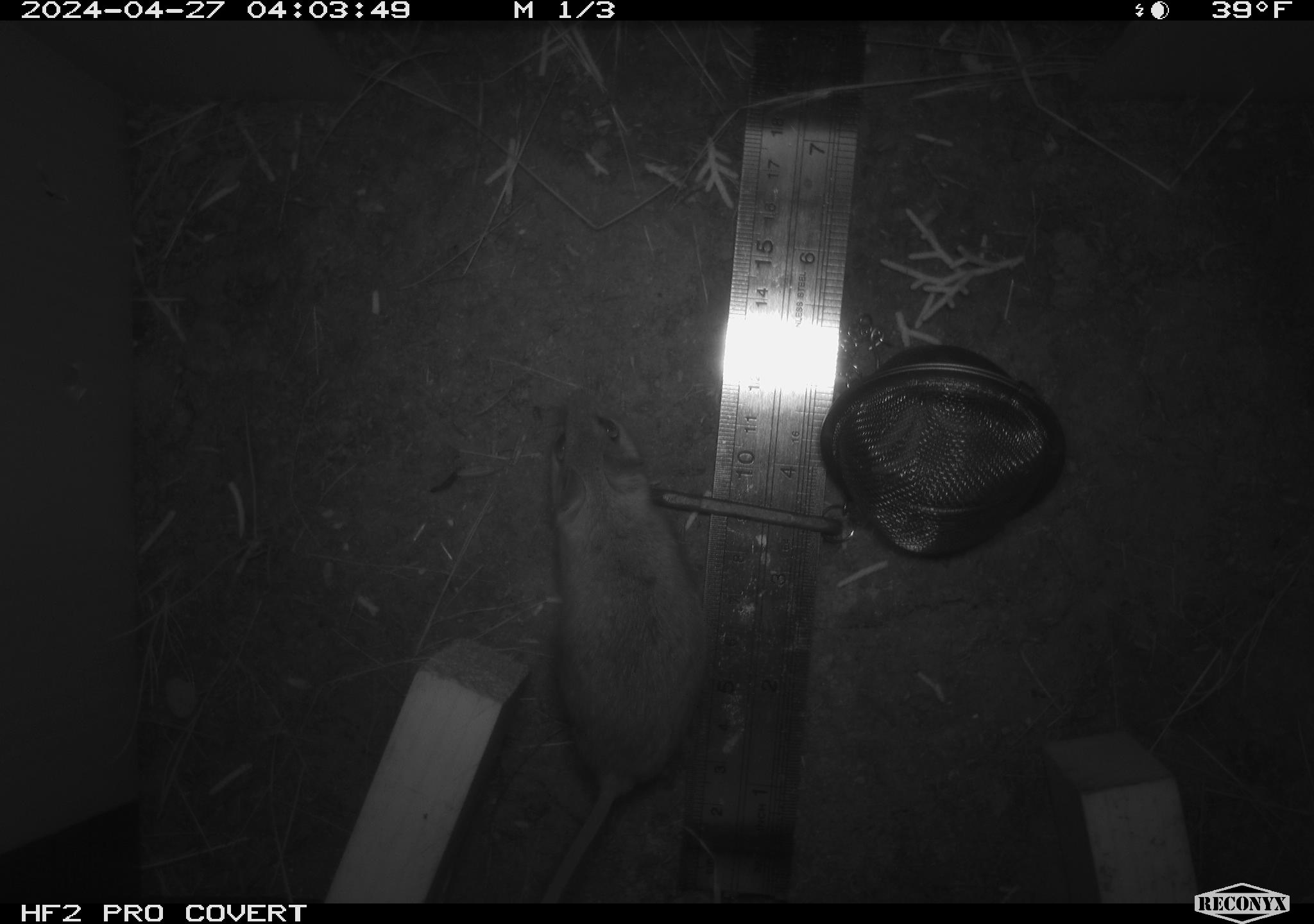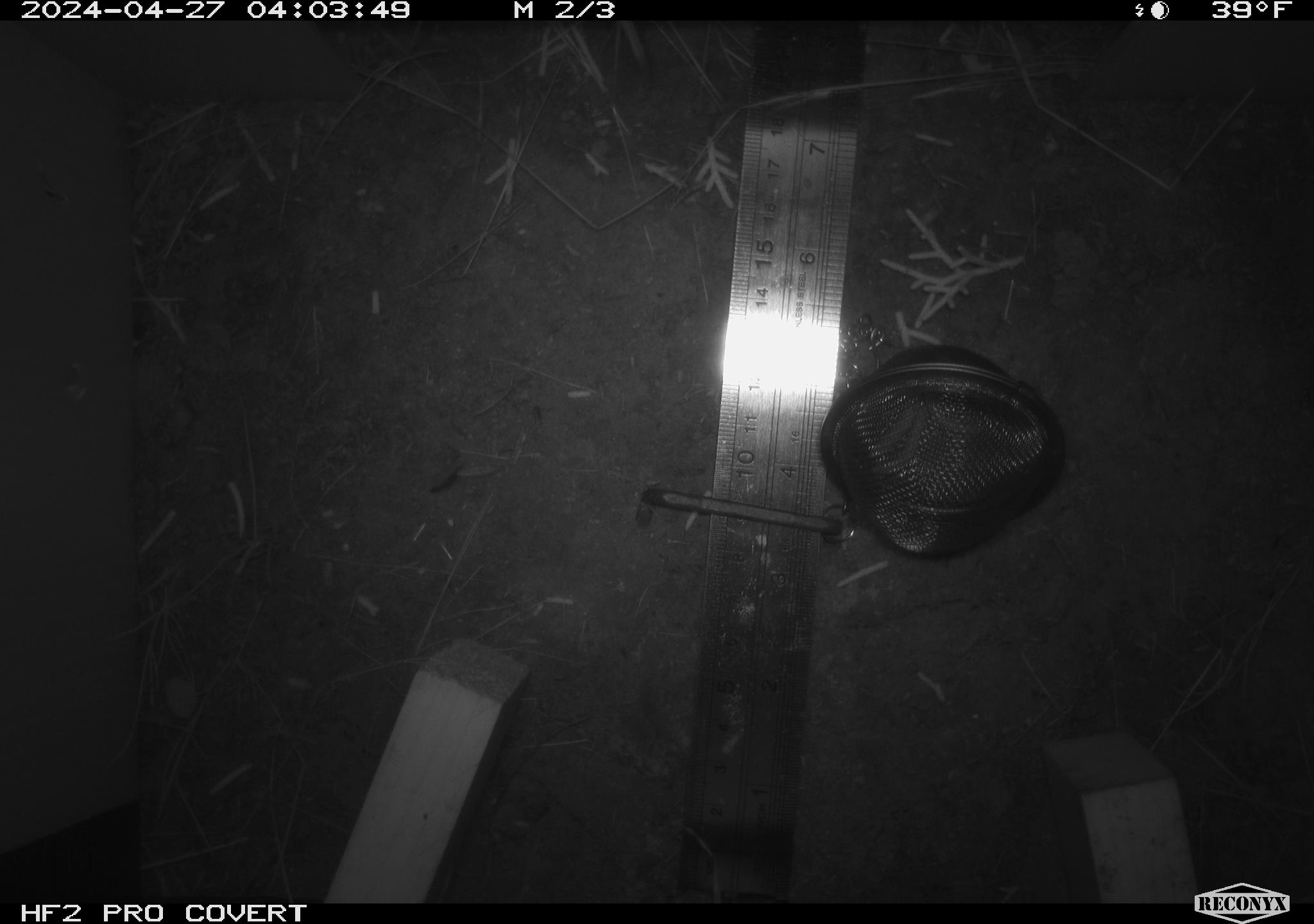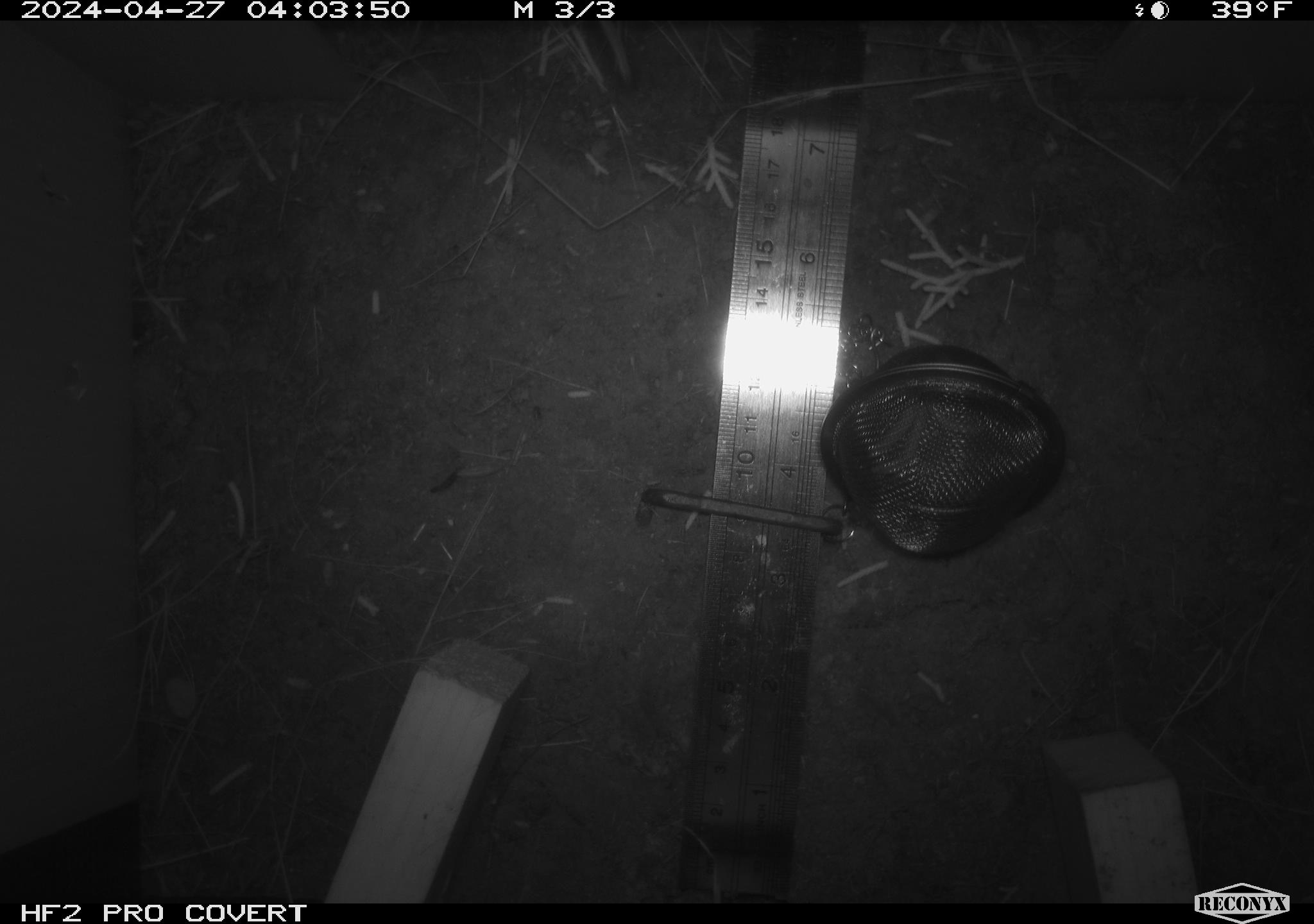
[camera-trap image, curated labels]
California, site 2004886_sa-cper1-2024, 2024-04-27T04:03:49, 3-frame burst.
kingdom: Animalia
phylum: Chordata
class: Mammalia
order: Rodentia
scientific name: Rodentia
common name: rodent